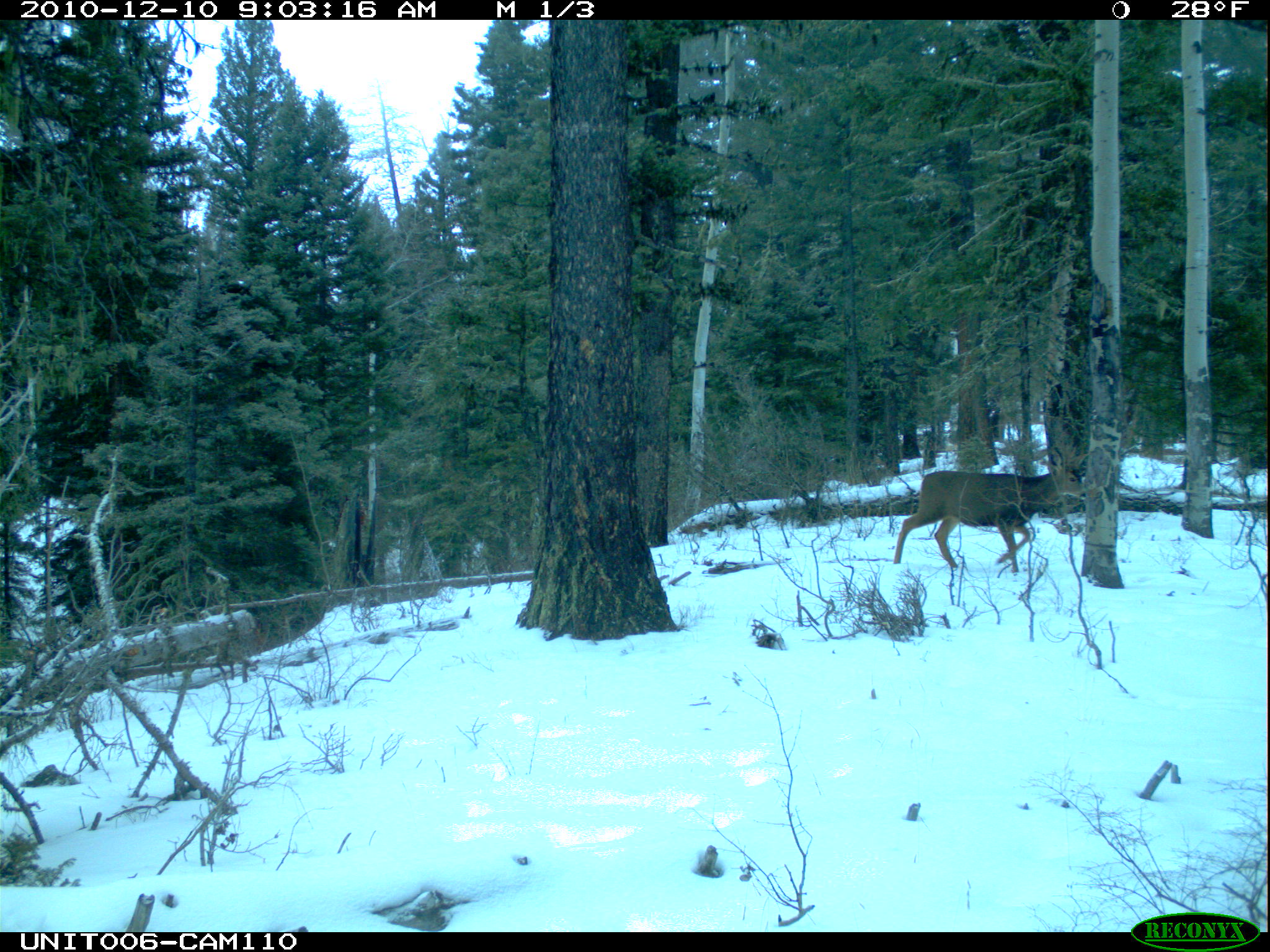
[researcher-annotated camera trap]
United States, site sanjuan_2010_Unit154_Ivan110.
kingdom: Animalia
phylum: Chordata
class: Mammalia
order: Artiodactyla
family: Cervidae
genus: Odocoileus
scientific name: Odocoileus hemionus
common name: mule deer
Odocoileus hemionus (mule deer).